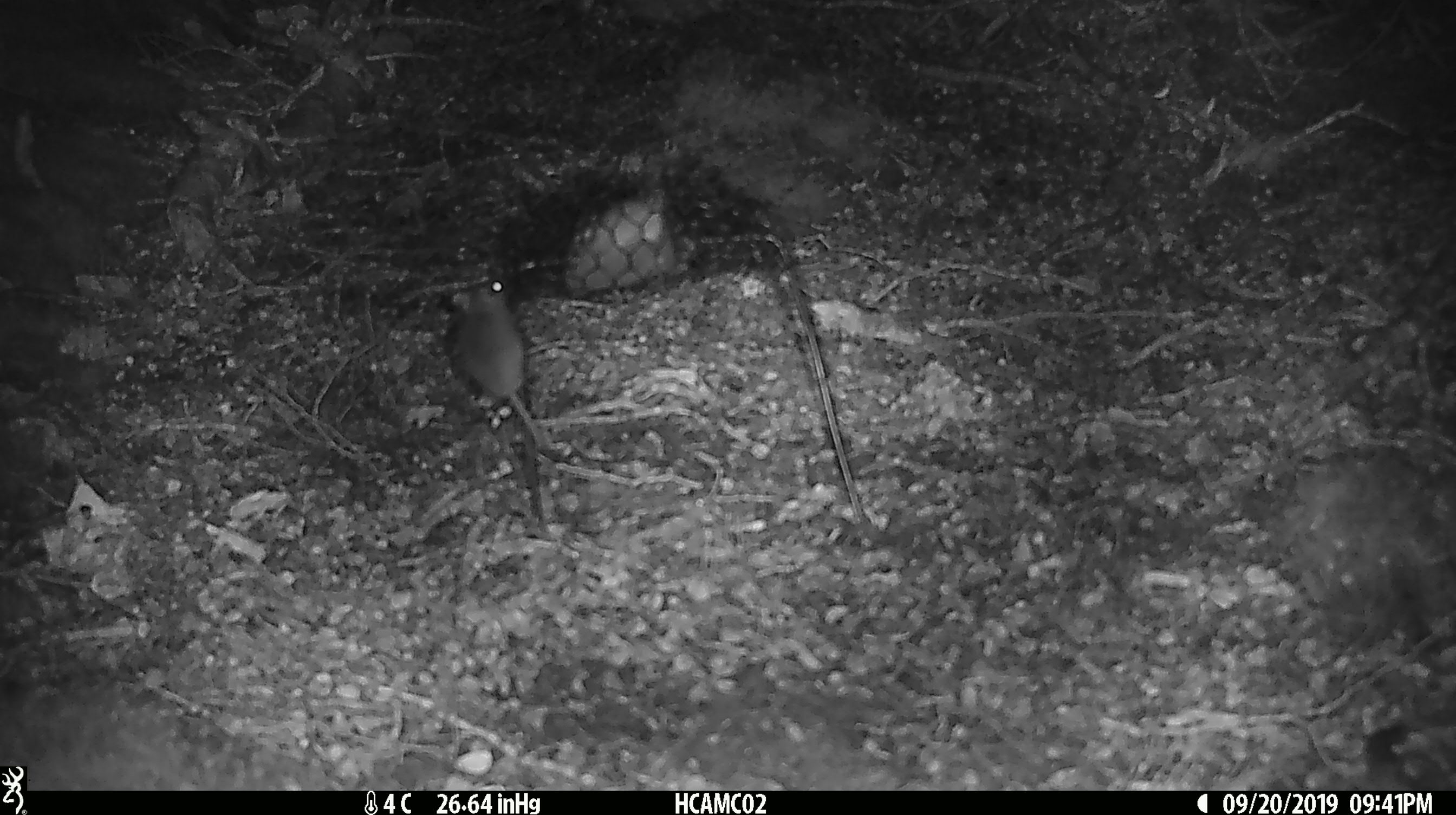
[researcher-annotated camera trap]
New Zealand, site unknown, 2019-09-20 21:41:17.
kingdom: Animalia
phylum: Chordata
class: Mammalia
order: Rodentia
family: Muridae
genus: Mus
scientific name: Mus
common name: mouse